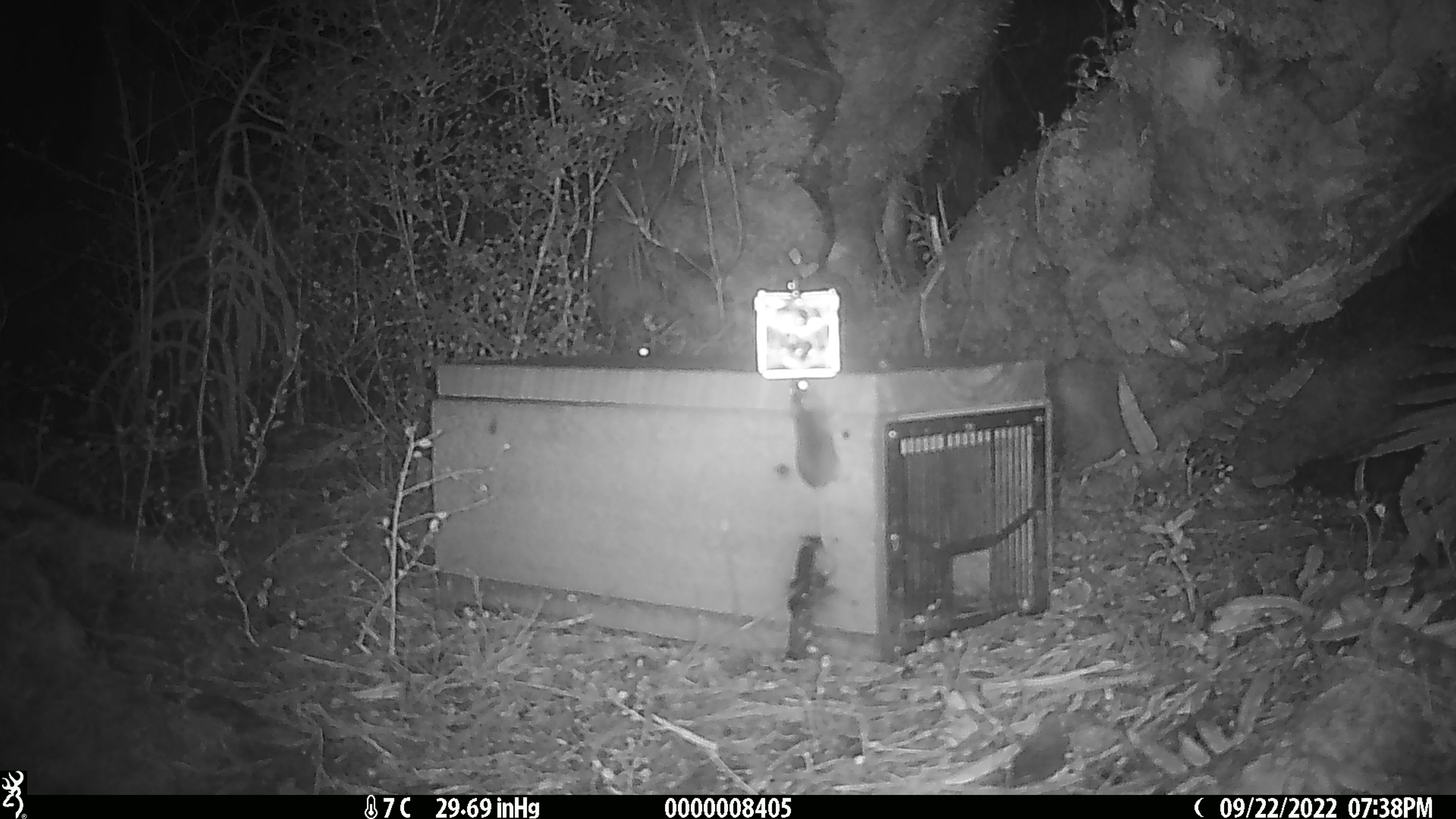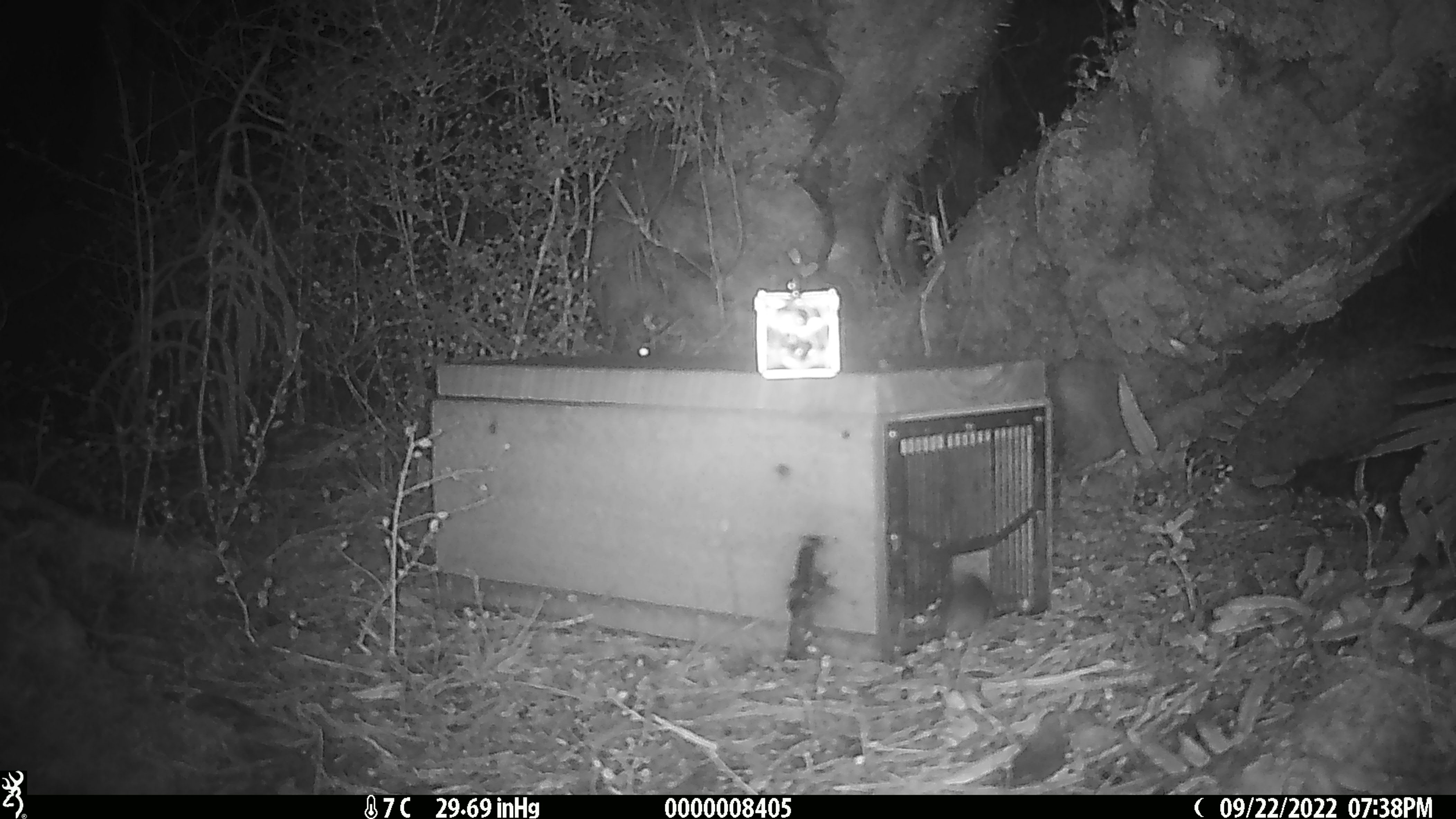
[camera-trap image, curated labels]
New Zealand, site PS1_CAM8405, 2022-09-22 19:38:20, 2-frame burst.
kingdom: Animalia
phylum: Chordata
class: Mammalia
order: Rodentia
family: Muridae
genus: Mus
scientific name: Mus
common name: mouse